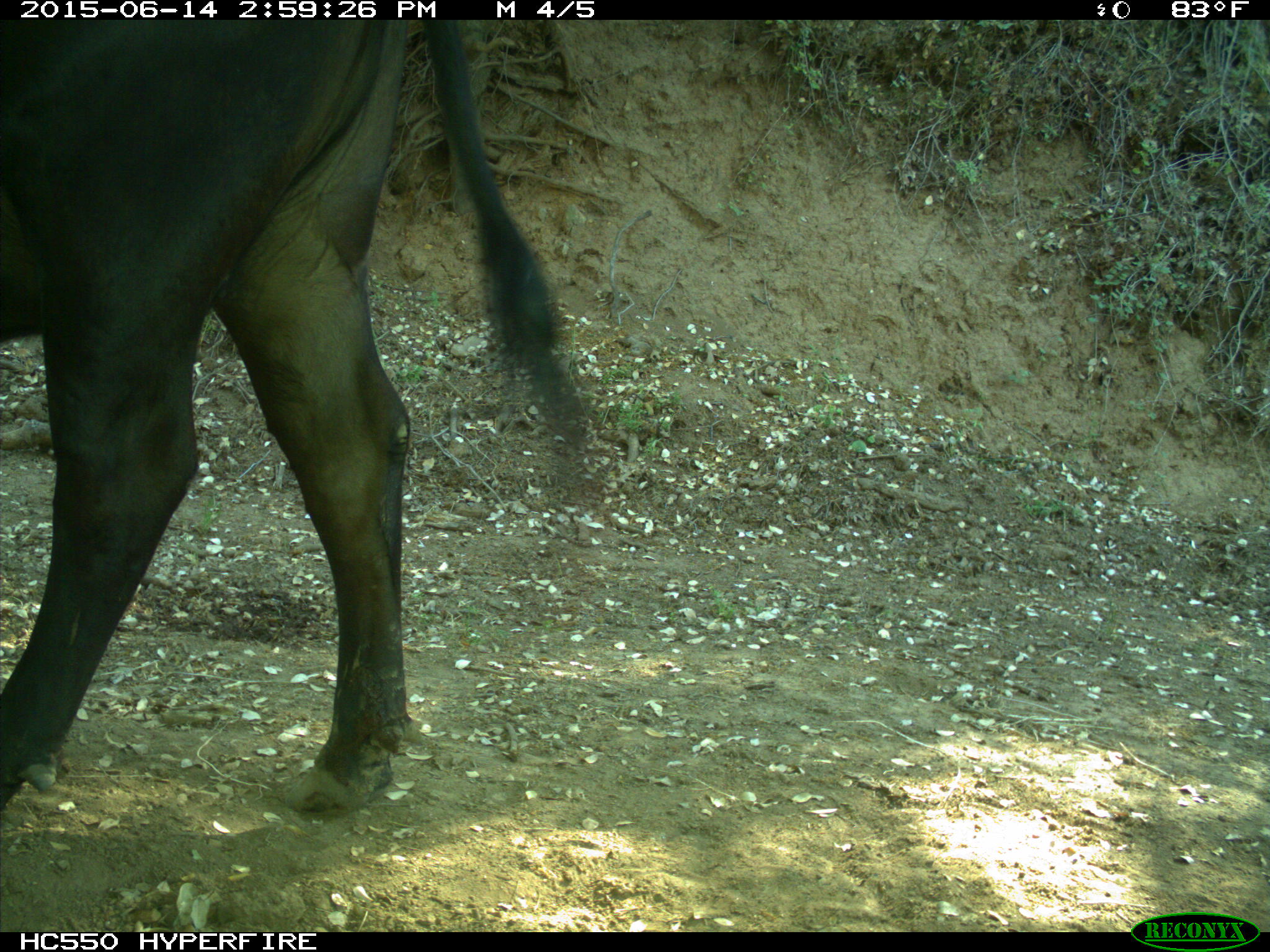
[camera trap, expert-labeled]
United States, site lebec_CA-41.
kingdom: Animalia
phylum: Chordata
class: Mammalia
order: Artiodactyla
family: Bovidae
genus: Bos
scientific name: Bos taurus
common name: domestic cow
Bos taurus (domestic cow).